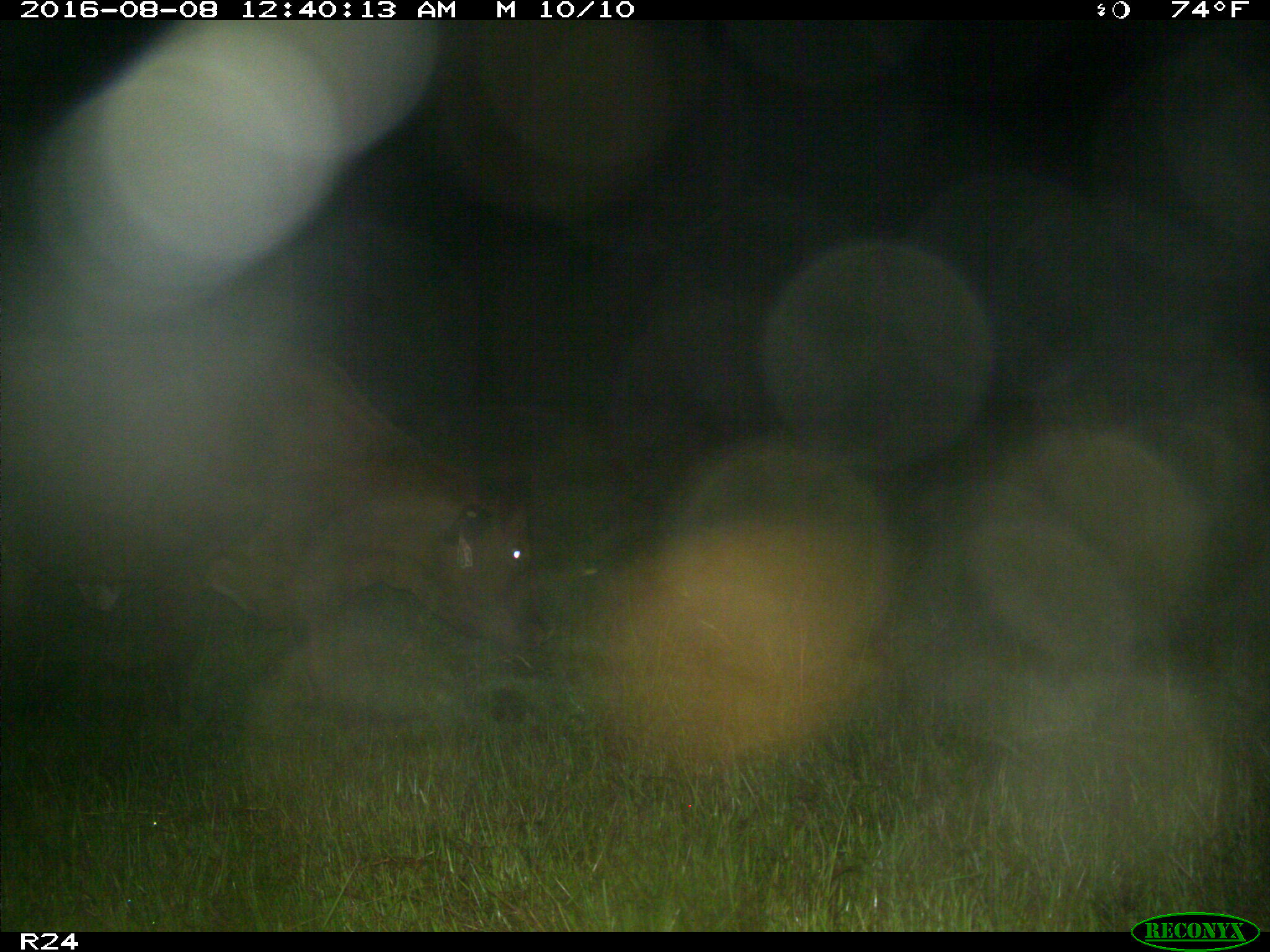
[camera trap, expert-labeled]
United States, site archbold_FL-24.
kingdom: Animalia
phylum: Chordata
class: Mammalia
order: Artiodactyla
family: Bovidae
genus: Bos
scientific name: Bos taurus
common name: domestic cow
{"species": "Bos taurus (domestic cow)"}